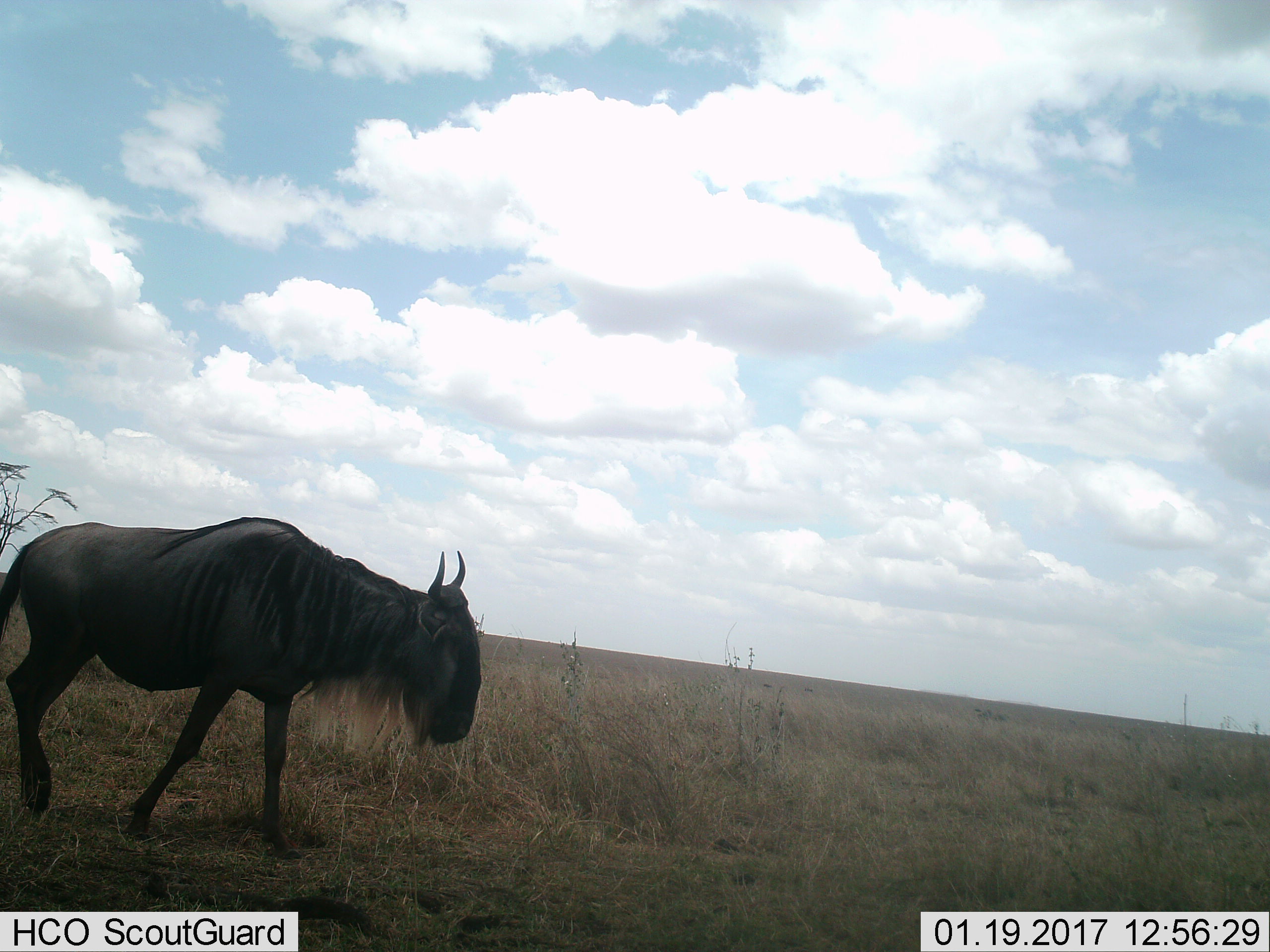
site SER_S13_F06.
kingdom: Animalia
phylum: Chordata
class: Mammalia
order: Artiodactyla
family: Bovidae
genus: Connochaetes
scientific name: Connochaetes taurinus taurinus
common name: blue wildebeest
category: wildebeestblue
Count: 1.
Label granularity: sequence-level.